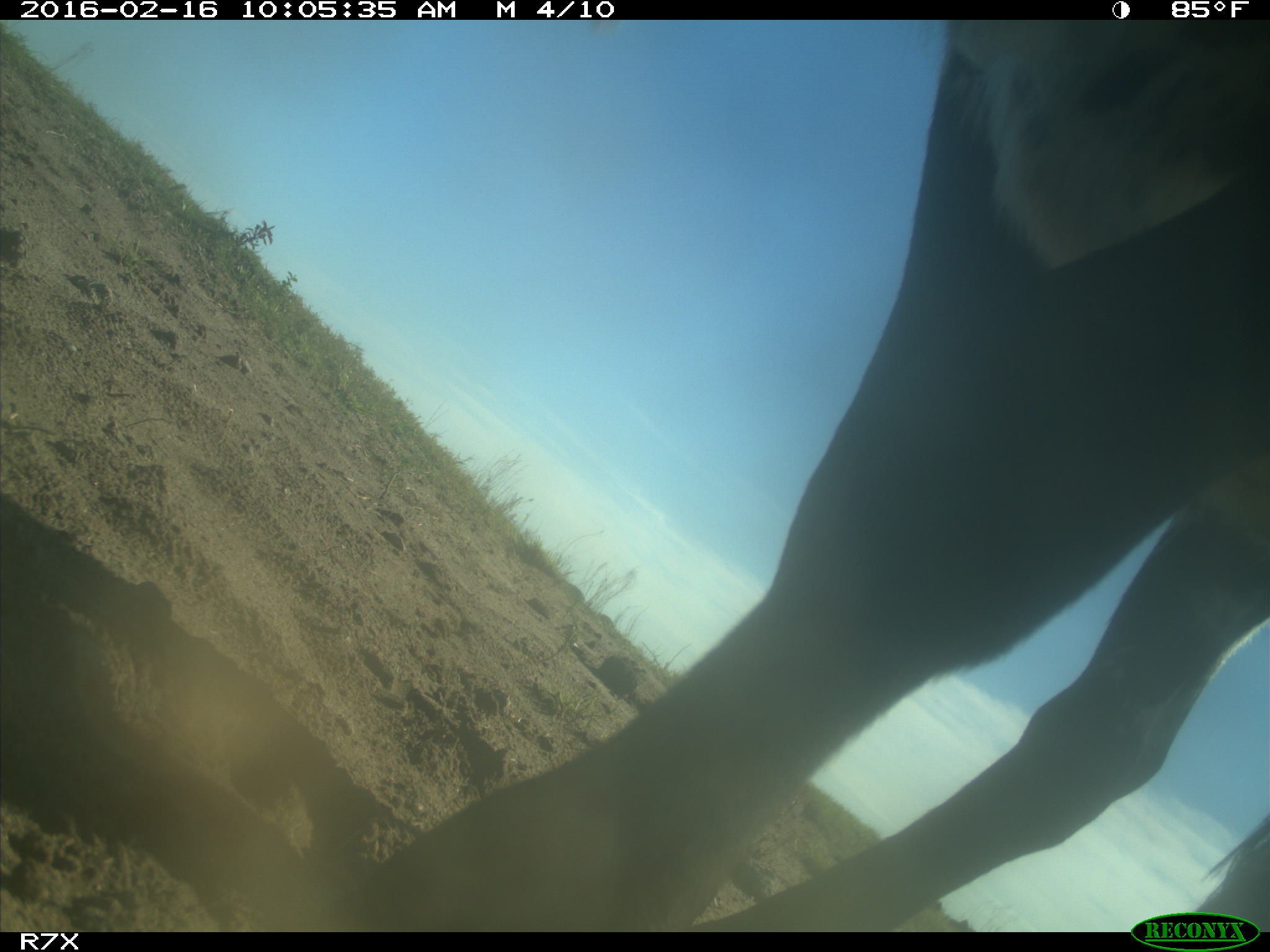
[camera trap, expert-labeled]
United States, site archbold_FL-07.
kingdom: Animalia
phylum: Chordata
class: Mammalia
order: Artiodactyla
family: Bovidae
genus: Bos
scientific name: Bos taurus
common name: domestic cow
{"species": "Bos taurus (domestic cow)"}